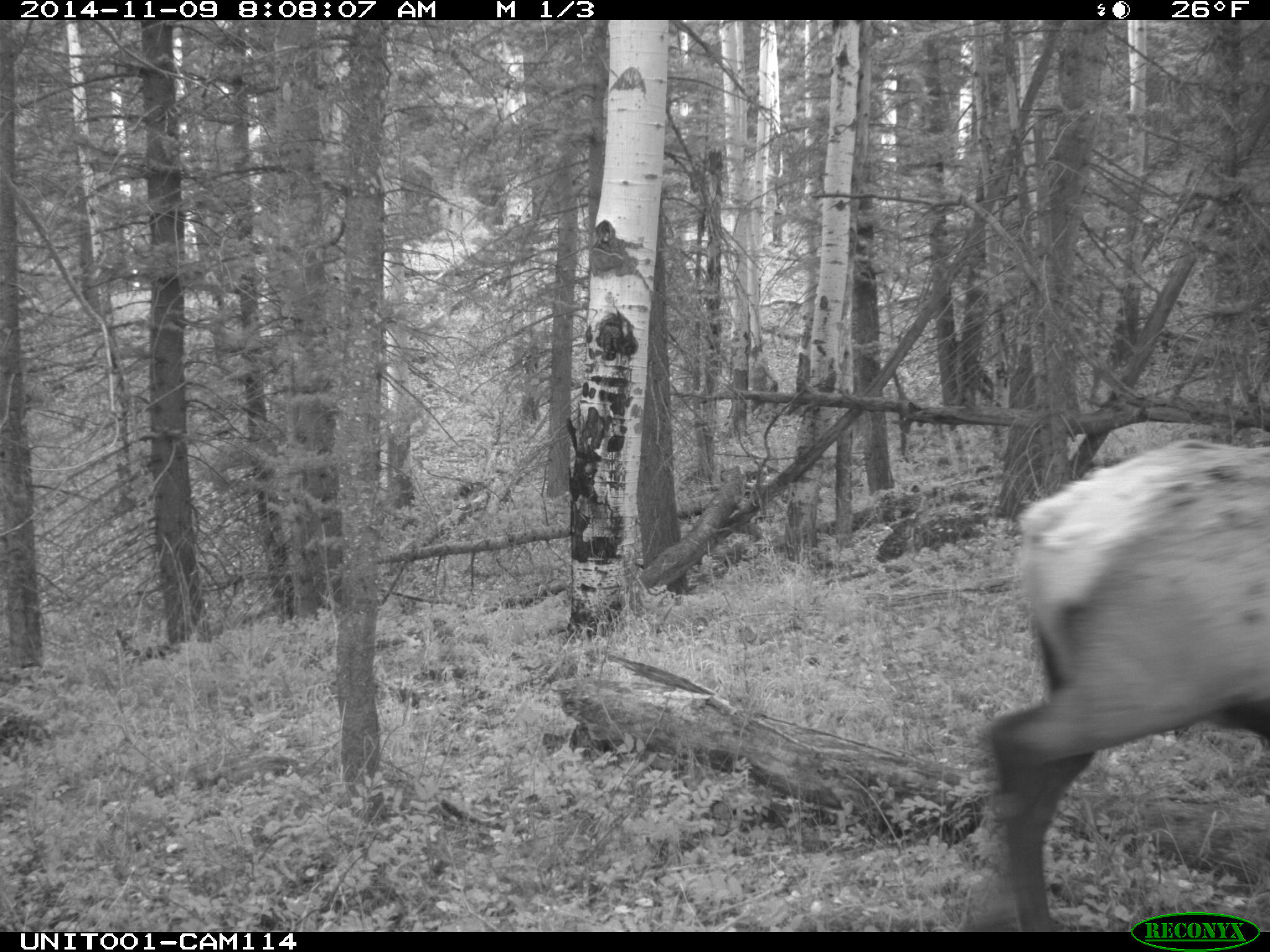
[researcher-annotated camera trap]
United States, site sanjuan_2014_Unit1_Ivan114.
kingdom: Animalia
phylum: Chordata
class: Mammalia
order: Artiodactyla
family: Cervidae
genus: Cervus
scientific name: Cervus elaphus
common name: red deer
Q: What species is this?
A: Cervus elaphus (red deer).